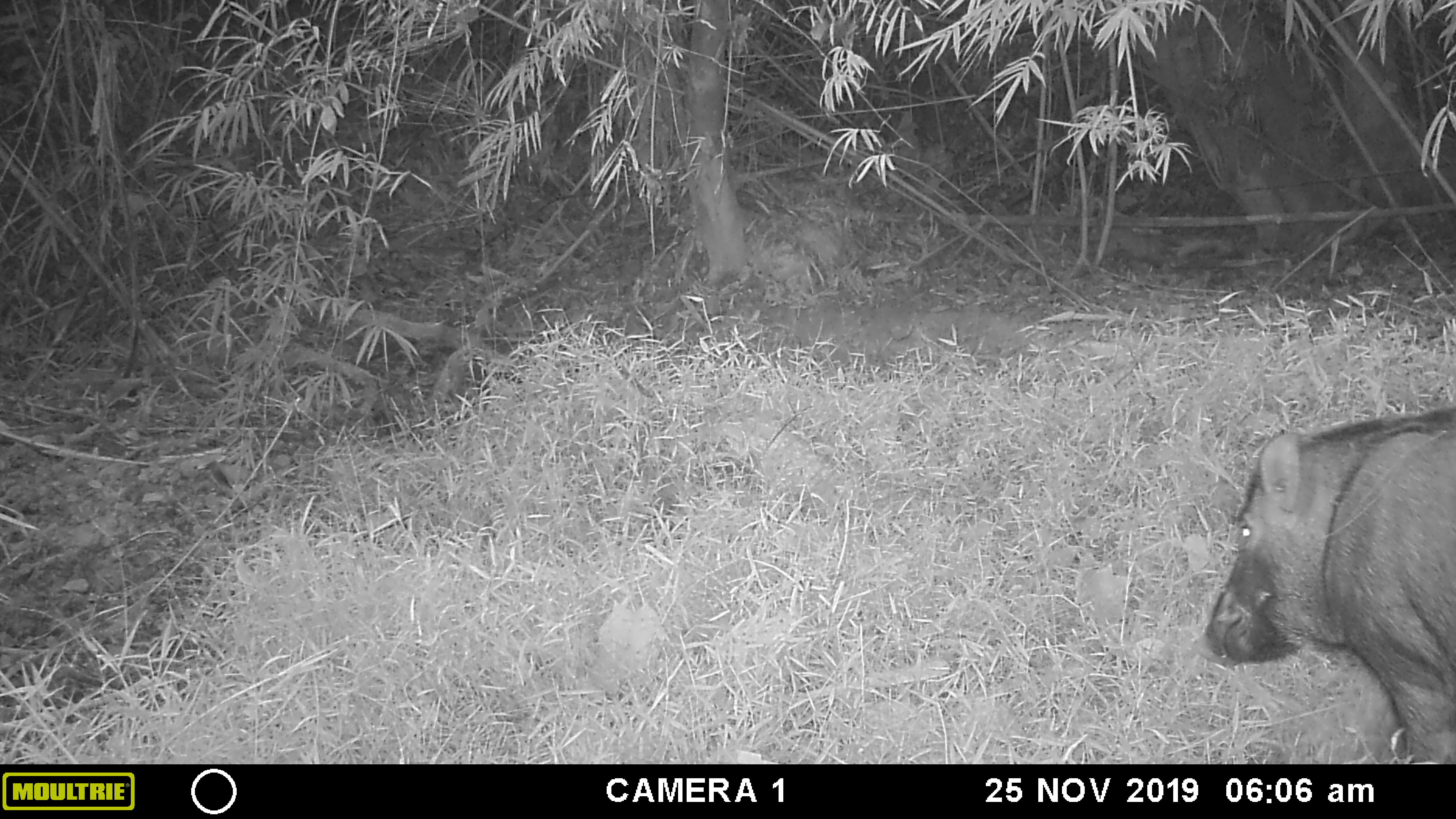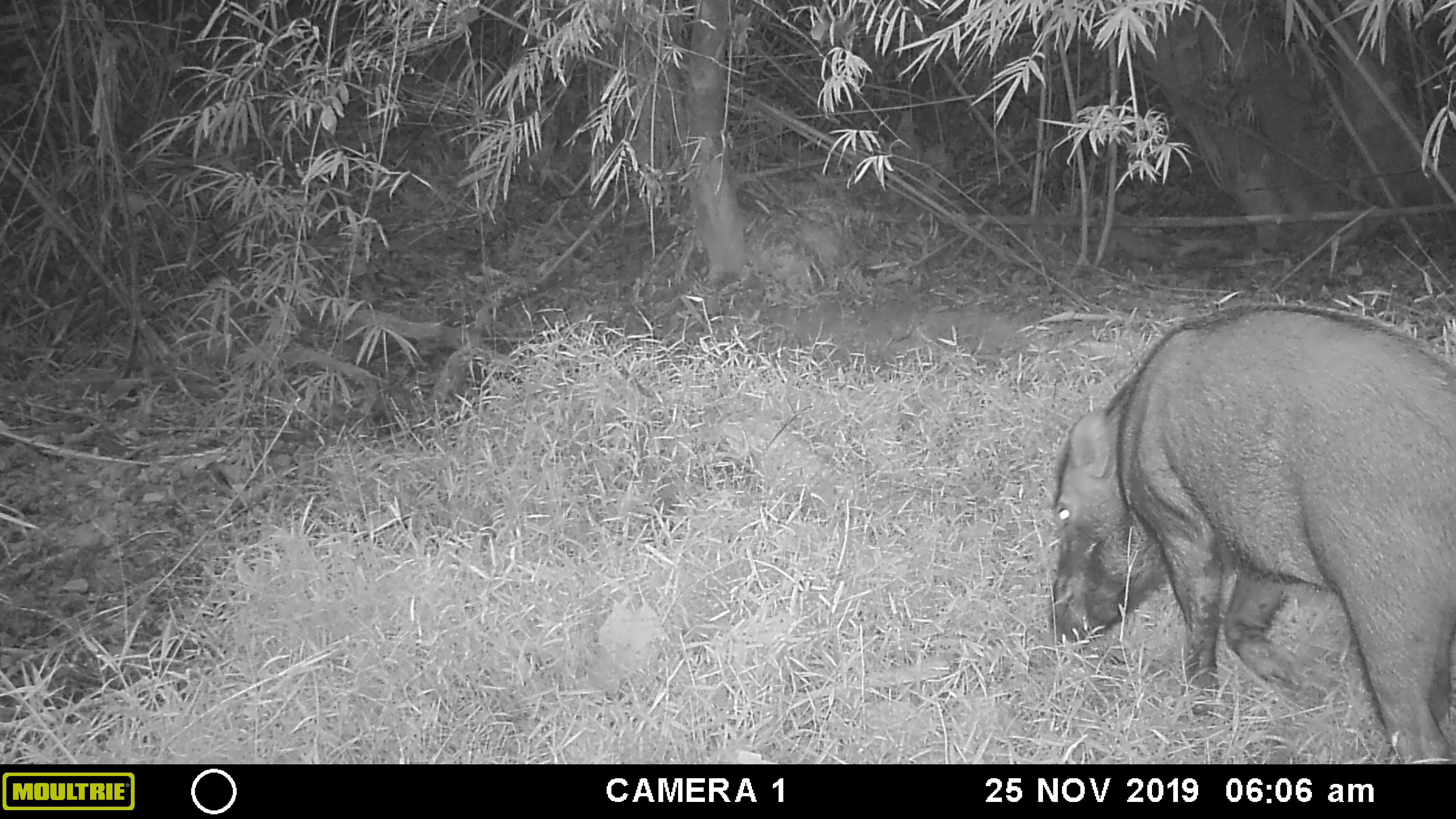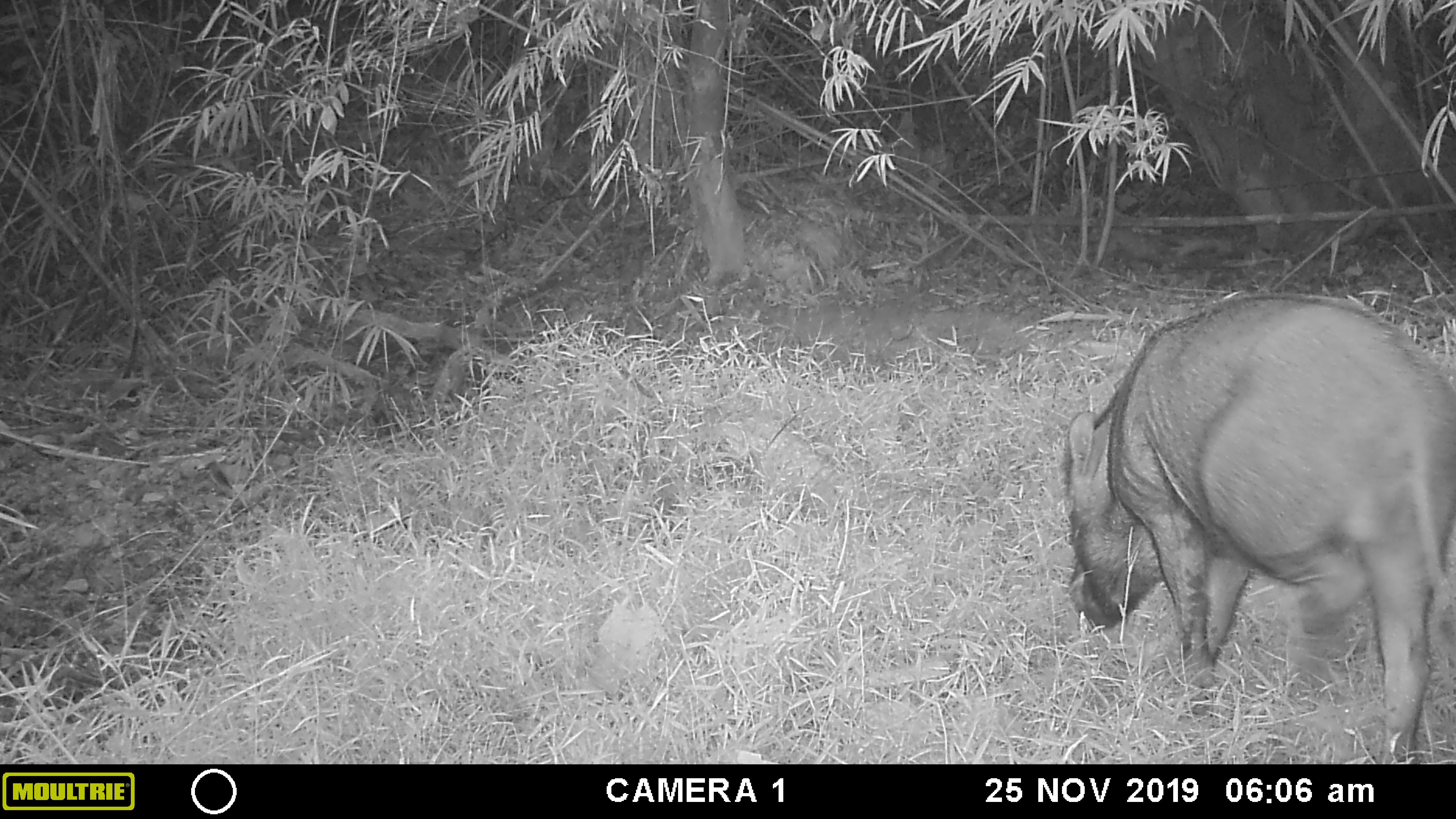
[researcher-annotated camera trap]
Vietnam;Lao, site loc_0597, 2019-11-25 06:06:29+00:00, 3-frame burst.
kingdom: Animalia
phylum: Chordata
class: Mammalia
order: Artiodactyla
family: Suidae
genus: Sus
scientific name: Sus scrofa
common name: eurasian wild pig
Eurasian wild pig (Sus scrofa). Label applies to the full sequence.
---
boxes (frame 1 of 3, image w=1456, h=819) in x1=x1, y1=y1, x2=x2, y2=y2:
eurasian wild pig: x1=1202, y1=401, x2=1456, y2=764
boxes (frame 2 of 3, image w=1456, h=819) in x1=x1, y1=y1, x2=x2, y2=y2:
eurasian wild pig: x1=1044, y1=302, x2=1456, y2=764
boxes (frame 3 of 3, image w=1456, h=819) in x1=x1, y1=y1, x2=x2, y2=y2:
eurasian wild pig: x1=1058, y1=291, x2=1456, y2=764